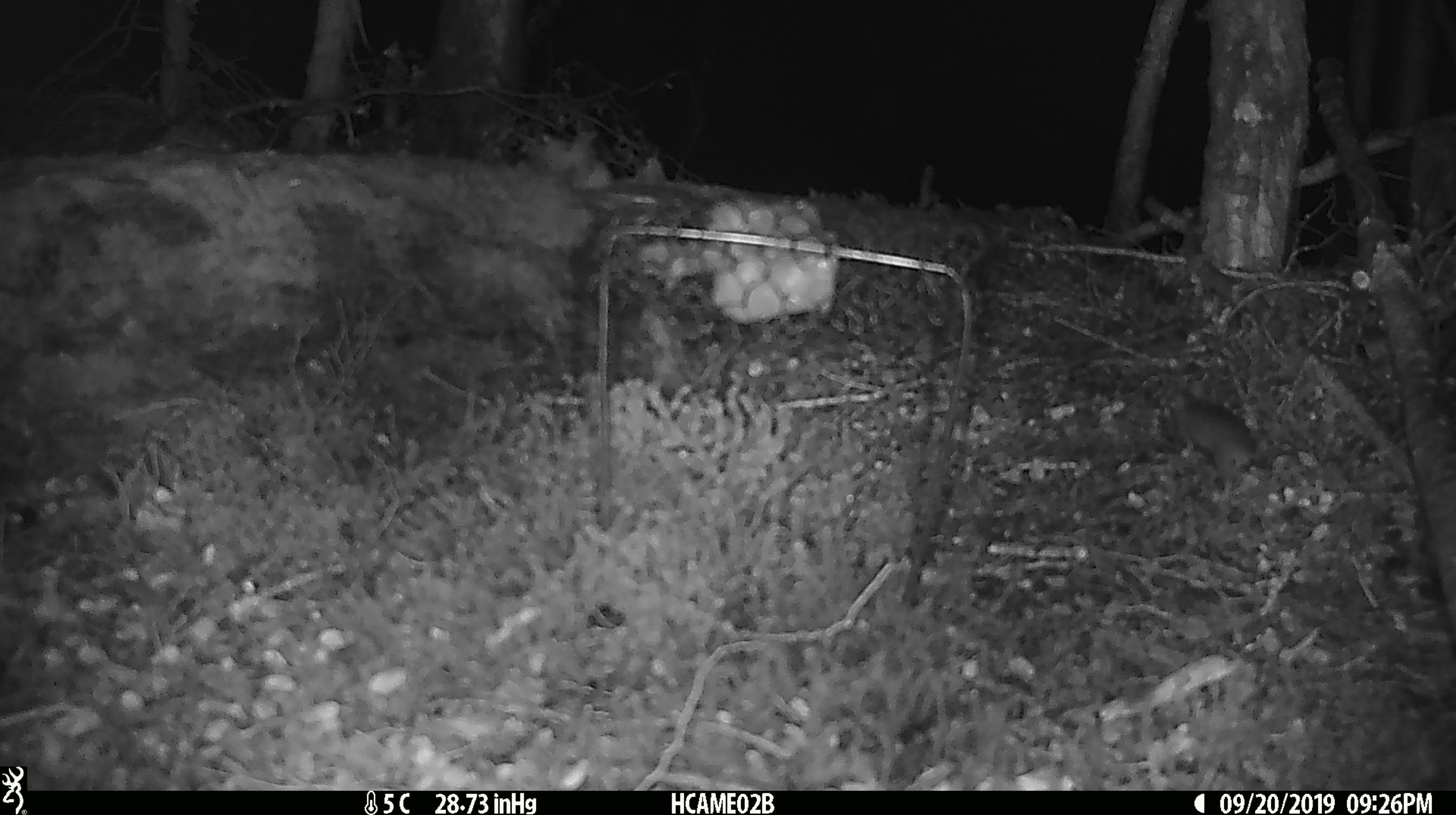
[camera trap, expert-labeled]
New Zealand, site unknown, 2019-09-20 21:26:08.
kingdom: Animalia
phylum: Chordata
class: Mammalia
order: Rodentia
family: Muridae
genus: Mus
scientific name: Mus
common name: mouse